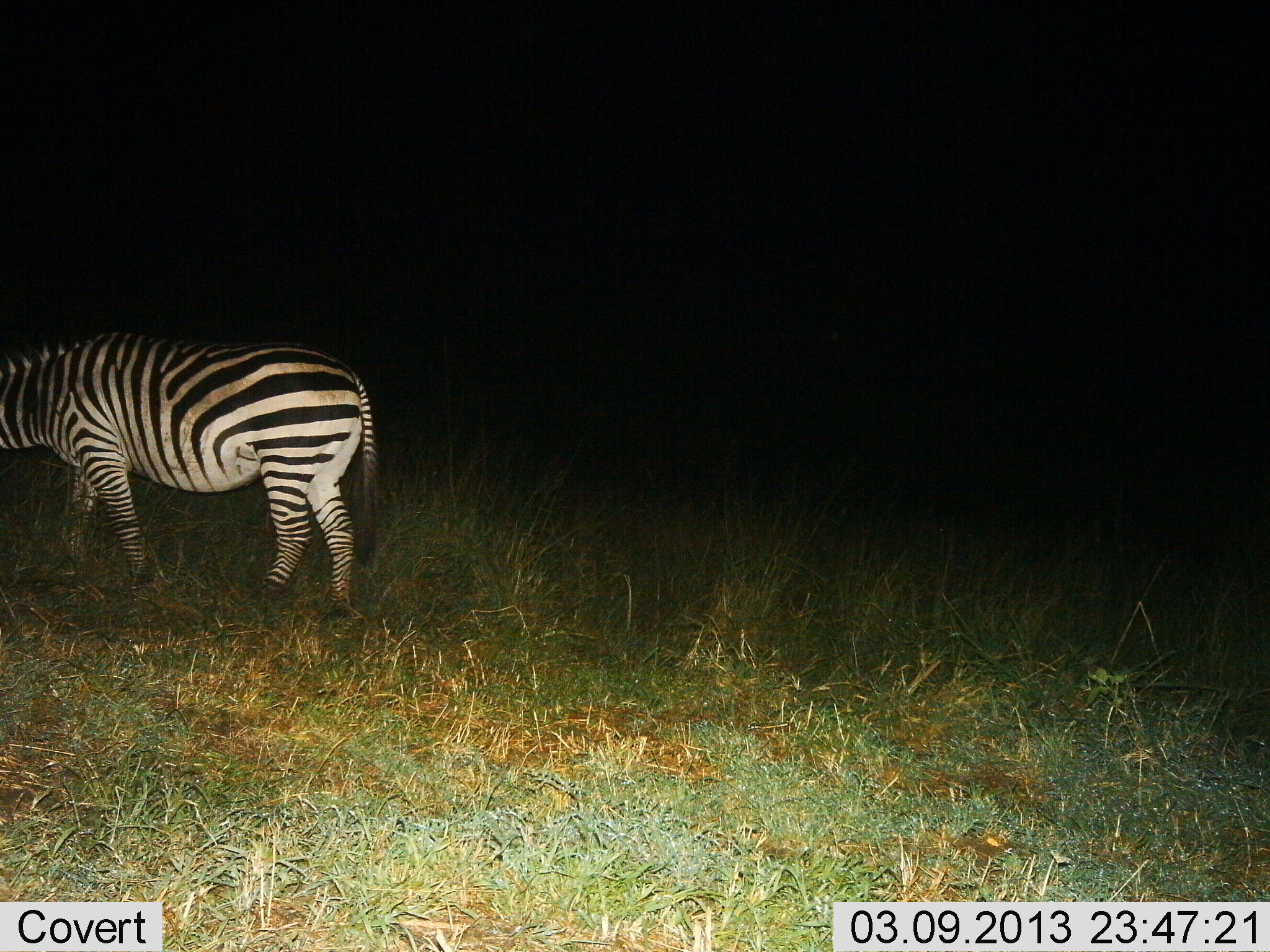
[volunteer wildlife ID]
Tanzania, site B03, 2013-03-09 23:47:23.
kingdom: Animalia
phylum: Chordata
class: Mammalia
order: Perissodactyla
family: Equidae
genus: Equus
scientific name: Equus quagga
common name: plains zebra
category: zebra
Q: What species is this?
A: Zebra (plains zebra) (Equus quagga).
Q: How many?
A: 1.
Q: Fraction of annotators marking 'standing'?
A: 50%.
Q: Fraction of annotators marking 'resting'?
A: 0%.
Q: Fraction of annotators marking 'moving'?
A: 42%.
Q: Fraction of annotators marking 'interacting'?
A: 0%.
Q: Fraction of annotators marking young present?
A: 0%.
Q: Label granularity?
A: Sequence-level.